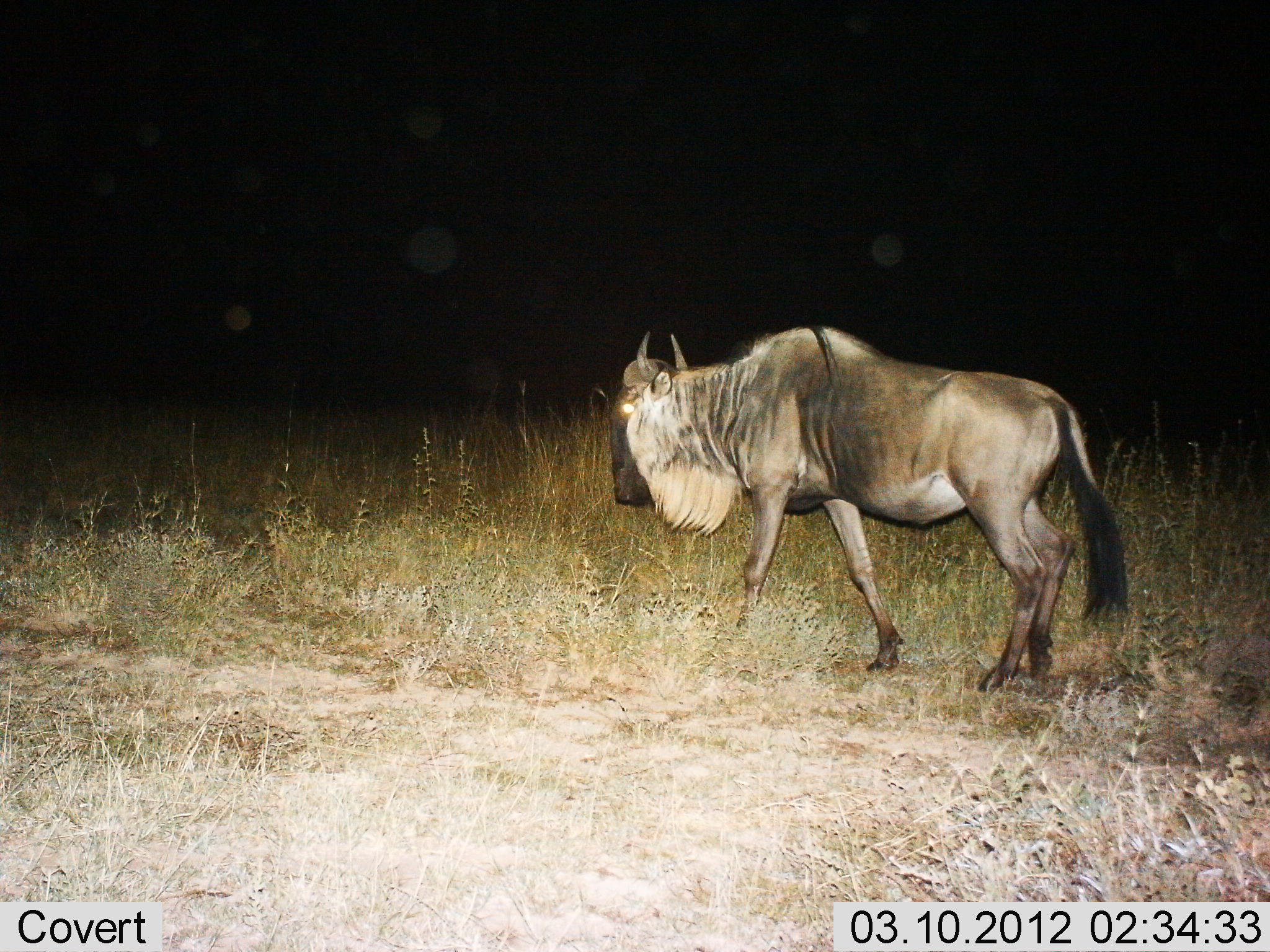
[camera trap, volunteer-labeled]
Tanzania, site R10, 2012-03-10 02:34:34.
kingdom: Animalia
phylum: Chordata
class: Mammalia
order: Artiodactyla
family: Bovidae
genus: Connochaetes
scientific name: Connochaetes taurinus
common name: blue wildebeest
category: wildebeest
Wildebeest (blue wildebeest) (Connochaetes taurinus), count 1. Behavior (volunteer vote fractions): standing 33%, resting 0%, moving 67%, interacting 0%. Young present (vote fraction): 0%. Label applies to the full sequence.